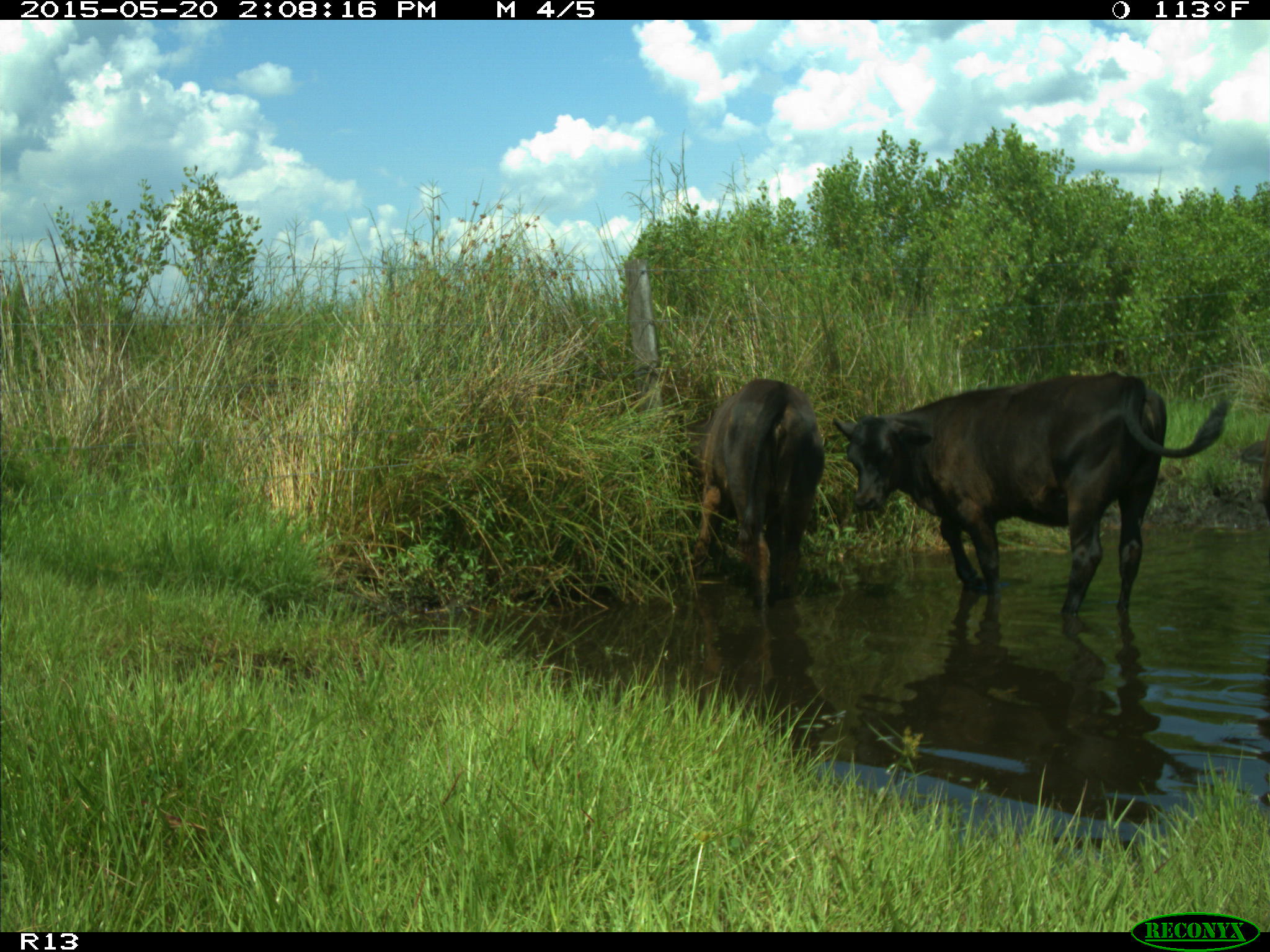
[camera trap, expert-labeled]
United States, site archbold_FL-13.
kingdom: Animalia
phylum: Chordata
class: Mammalia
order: Artiodactyla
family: Bovidae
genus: Bos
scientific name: Bos taurus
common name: domestic cow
Bos taurus (domestic cow).